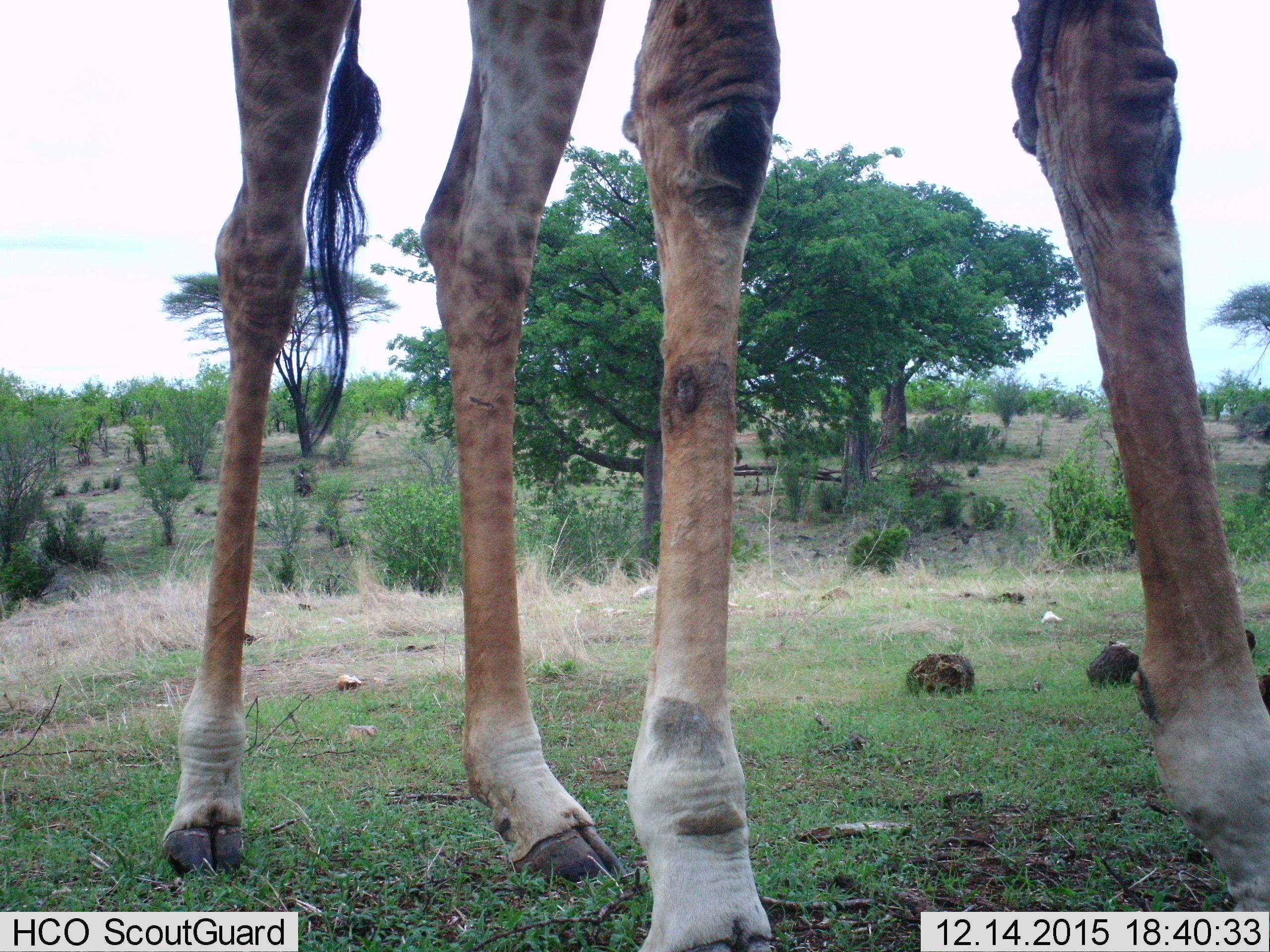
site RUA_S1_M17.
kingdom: Animalia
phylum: Chordata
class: Mammalia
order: Artiodactyla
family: Giraffidae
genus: Giraffa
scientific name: Giraffa camelopardalis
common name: giraffe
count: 1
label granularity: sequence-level